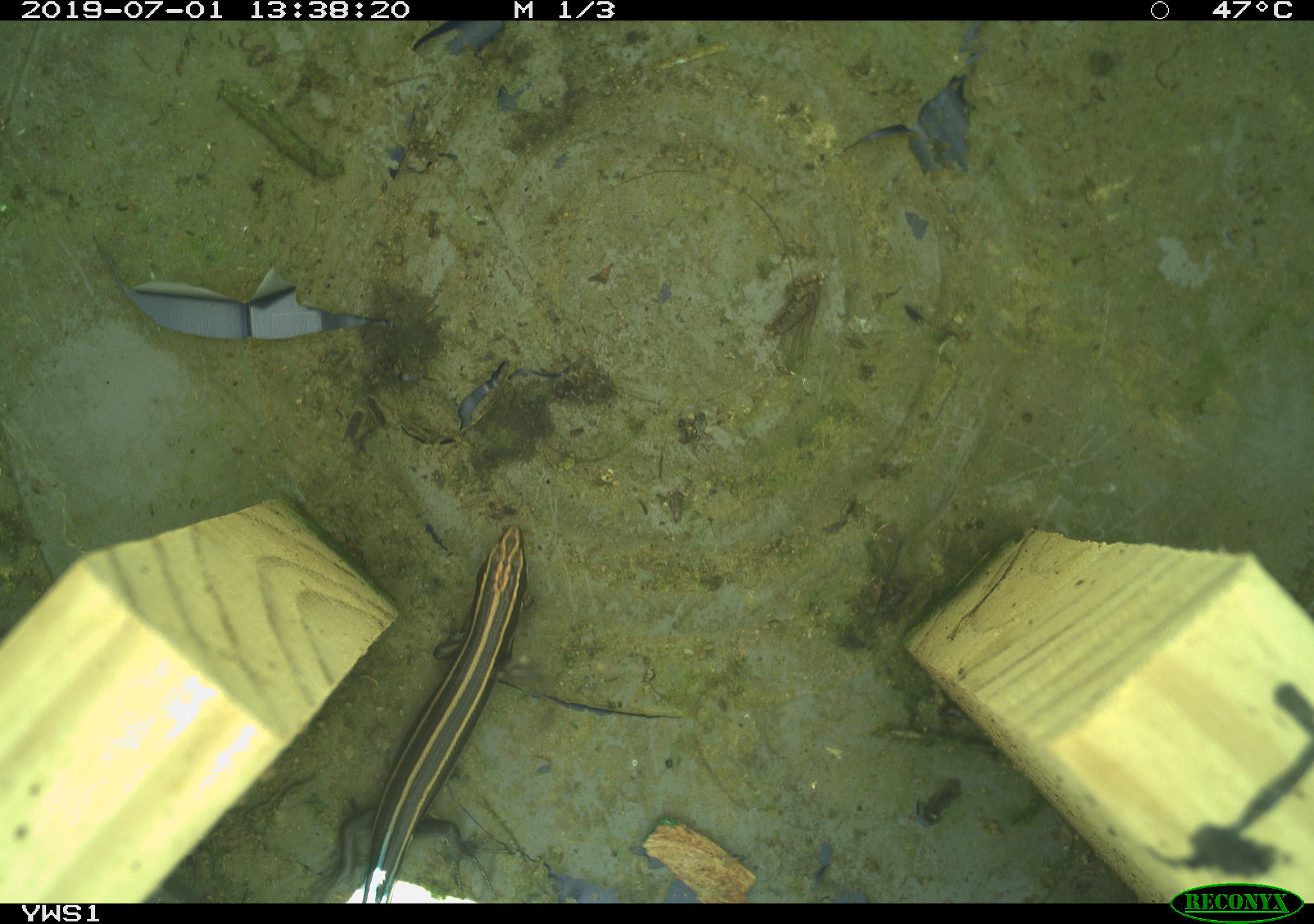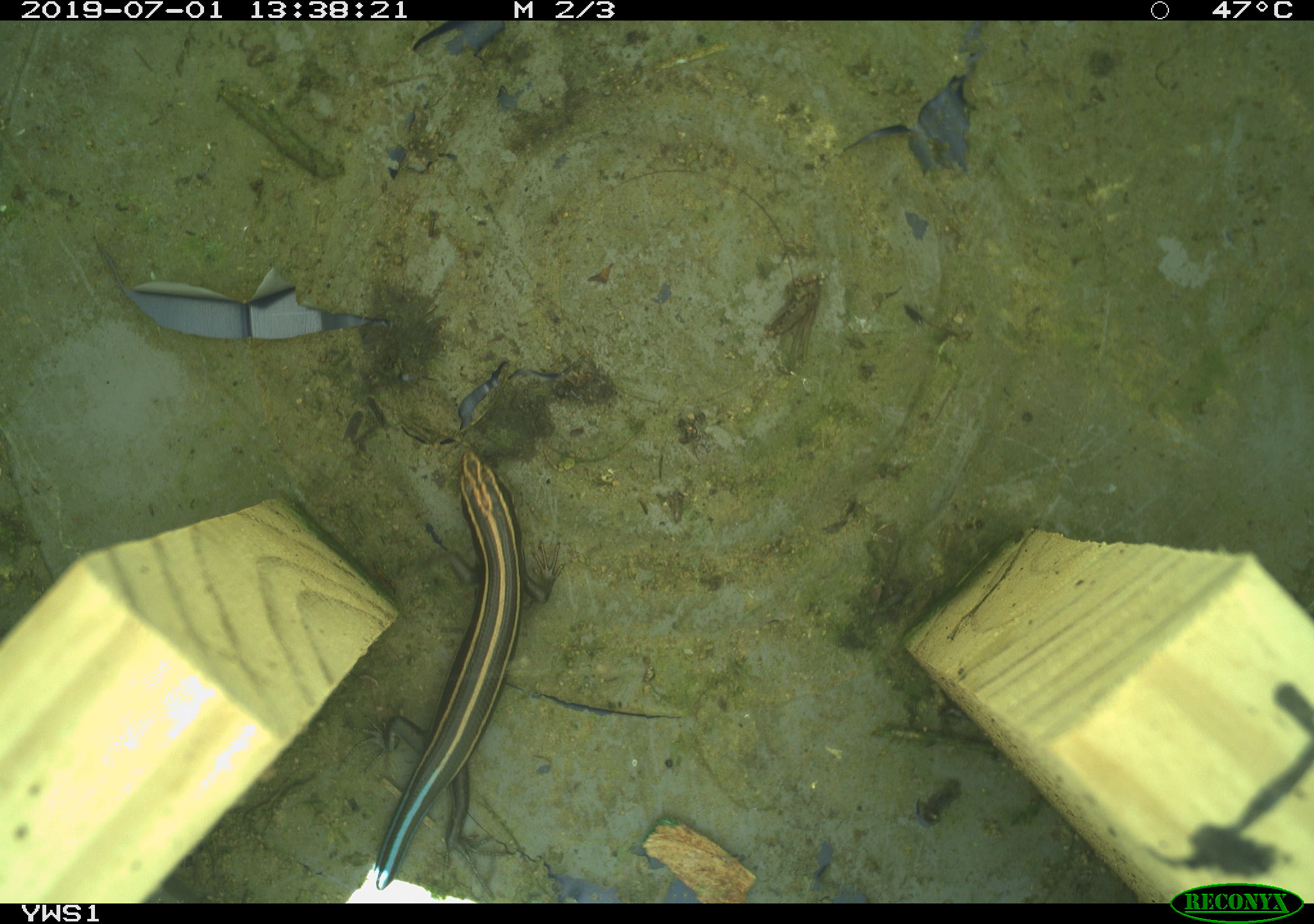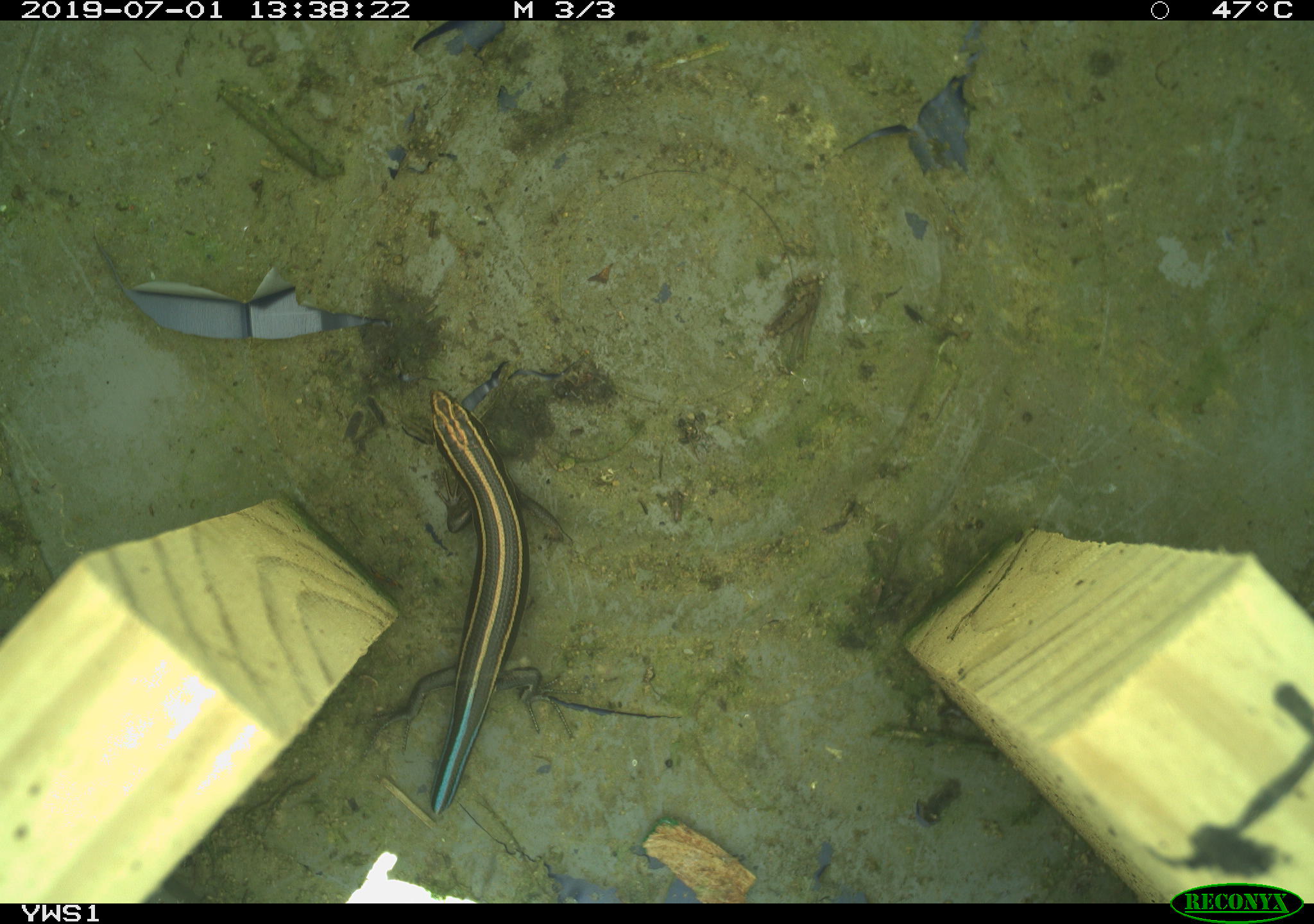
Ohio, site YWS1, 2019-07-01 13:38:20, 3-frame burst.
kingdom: Animalia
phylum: Chordata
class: Reptilia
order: Squamata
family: Scincidae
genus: Plestiodon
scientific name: Plestiodon fasciatus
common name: common five-lined skink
Common five-lined skink (Plestiodon fasciatus).